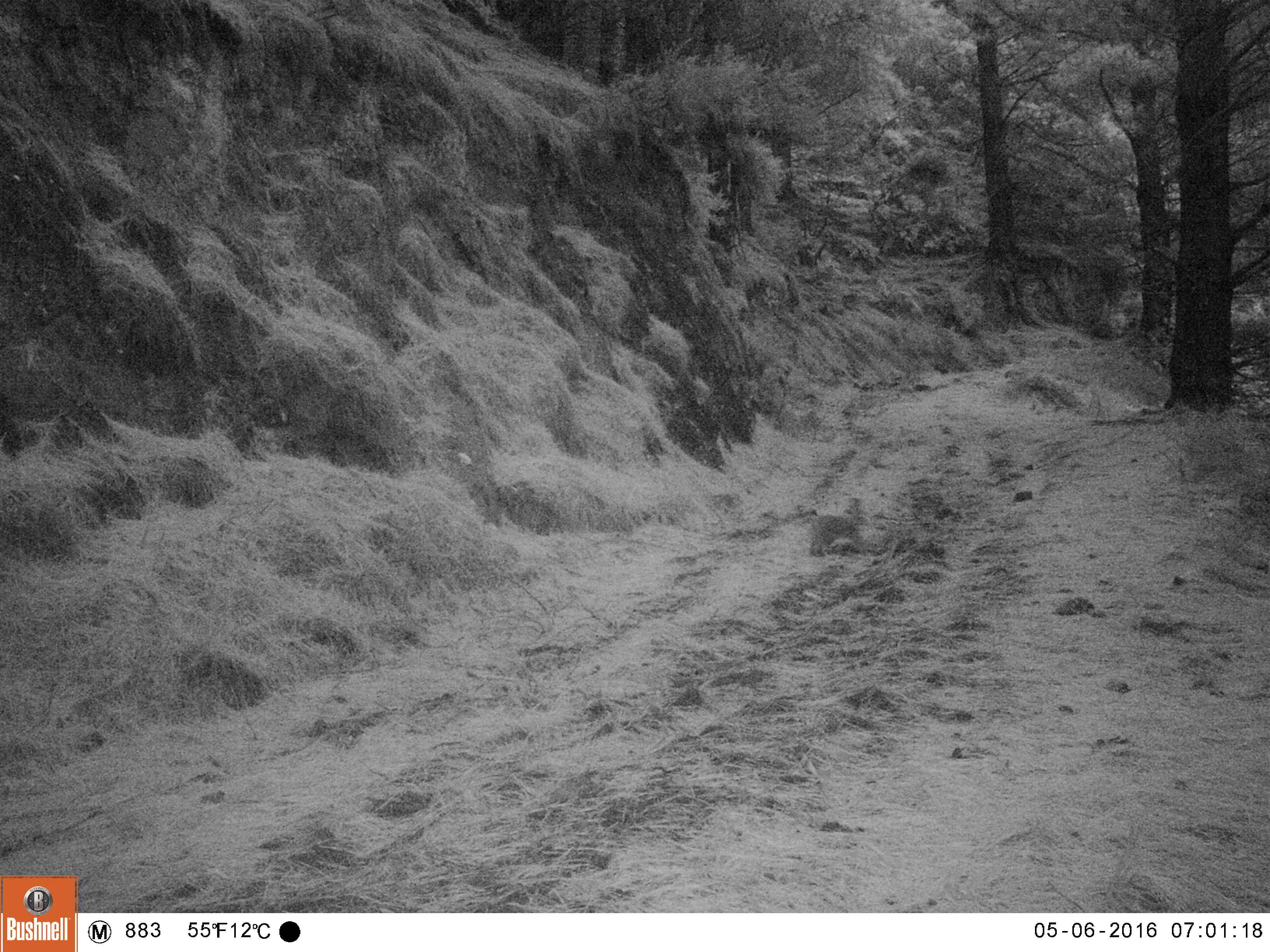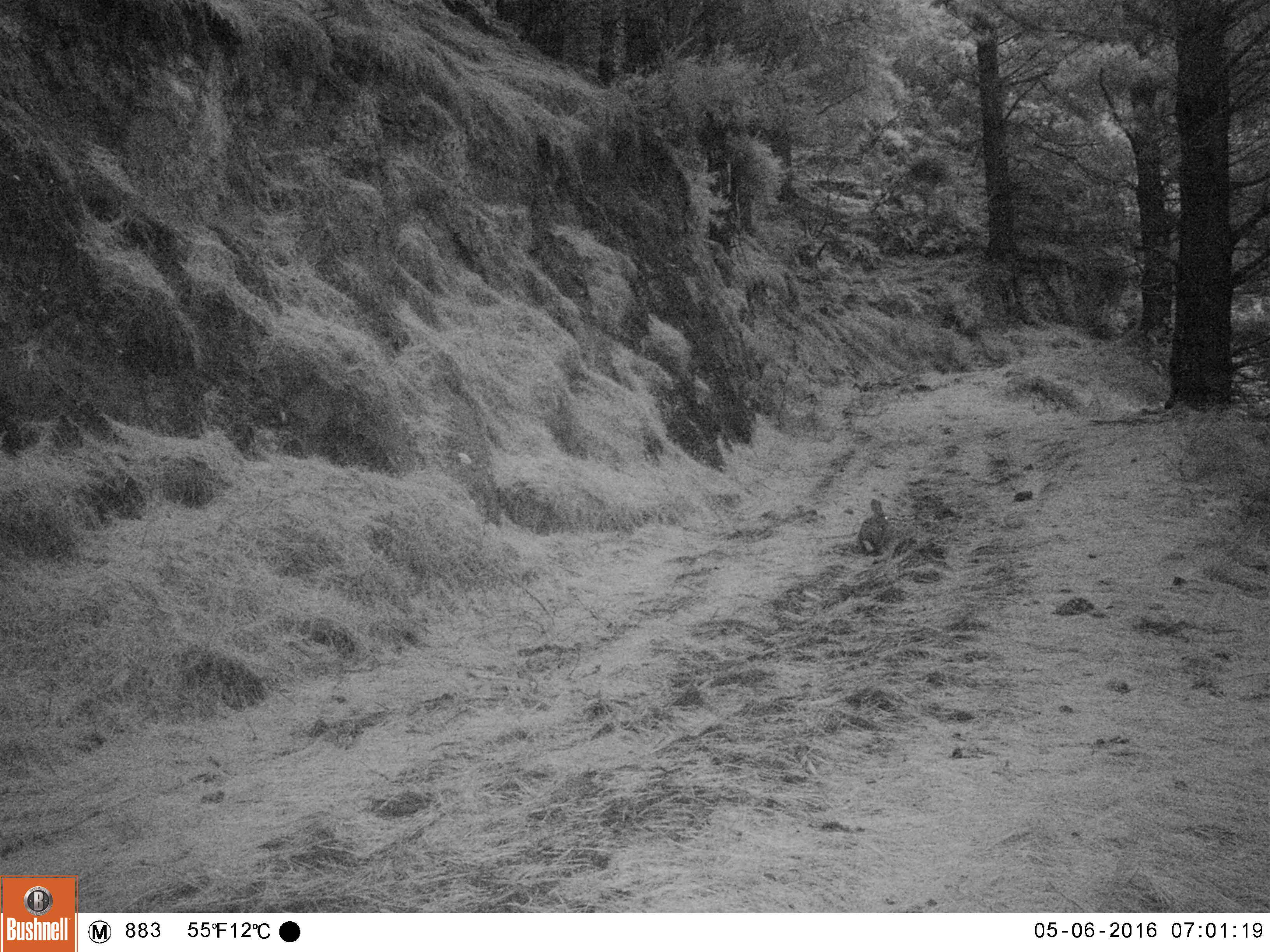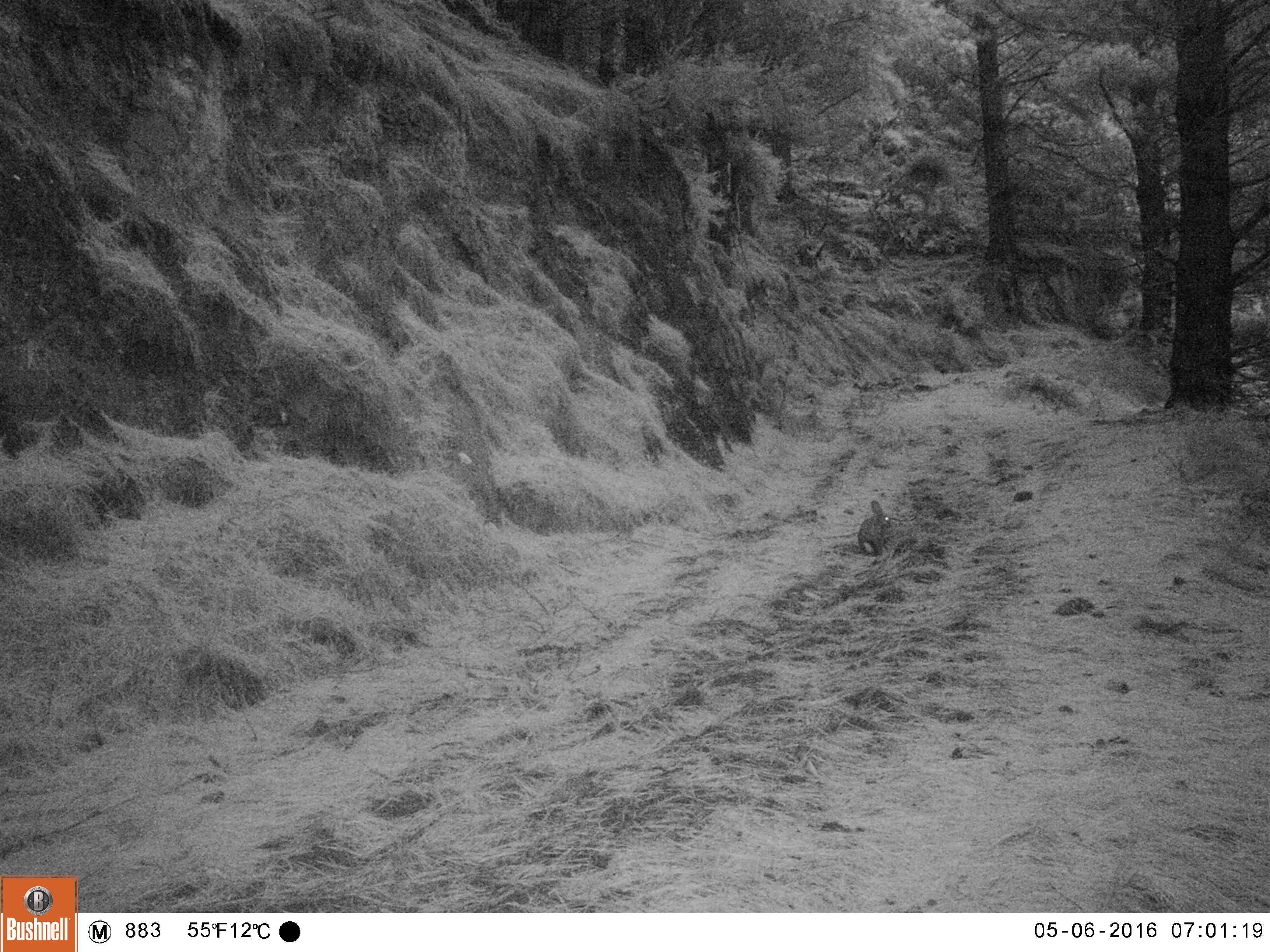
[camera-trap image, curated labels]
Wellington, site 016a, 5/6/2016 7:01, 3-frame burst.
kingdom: Animalia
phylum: Chordata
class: Mammalia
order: Lagomorpha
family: Leporidae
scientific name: Leporidae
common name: rabbit